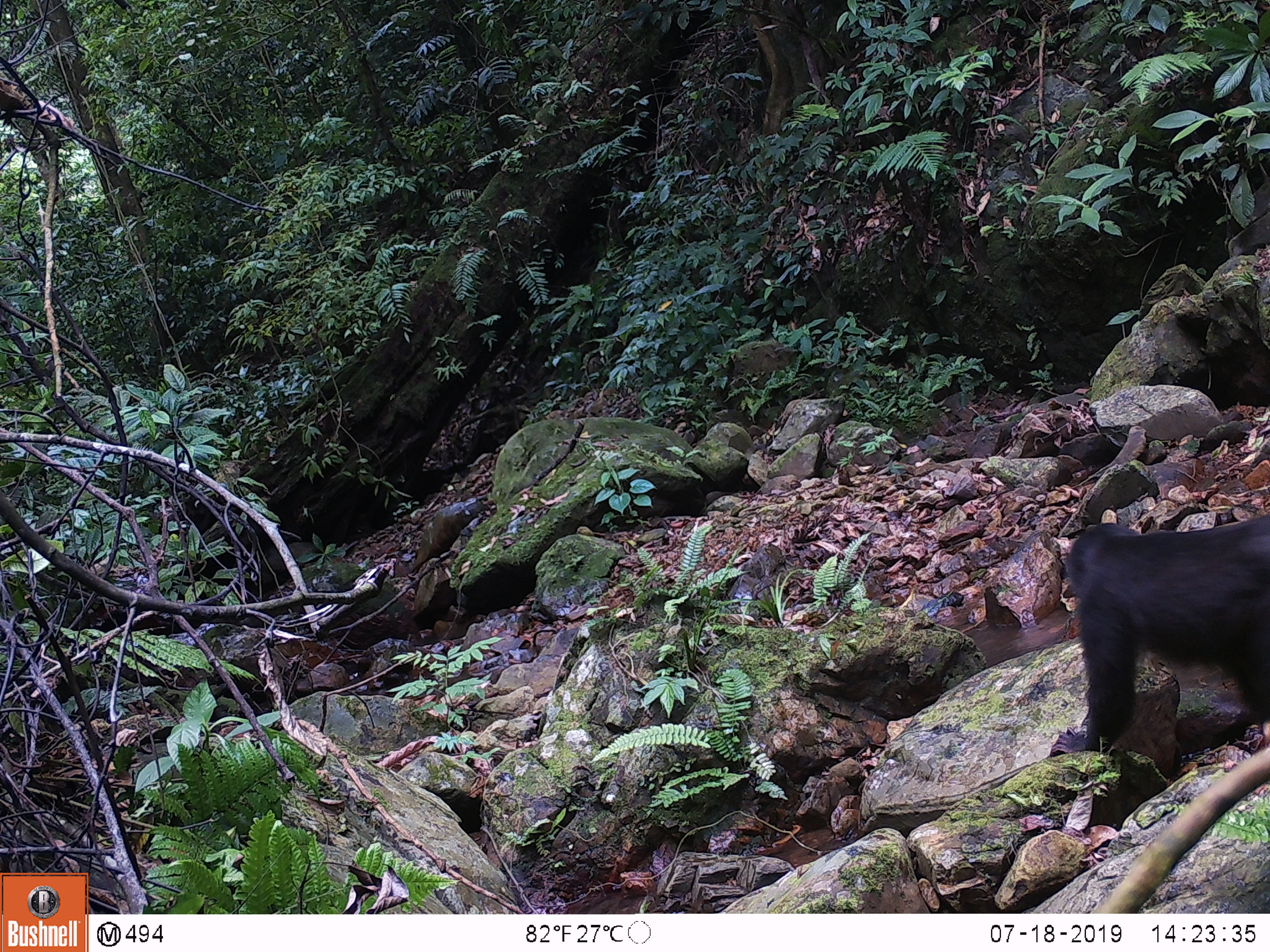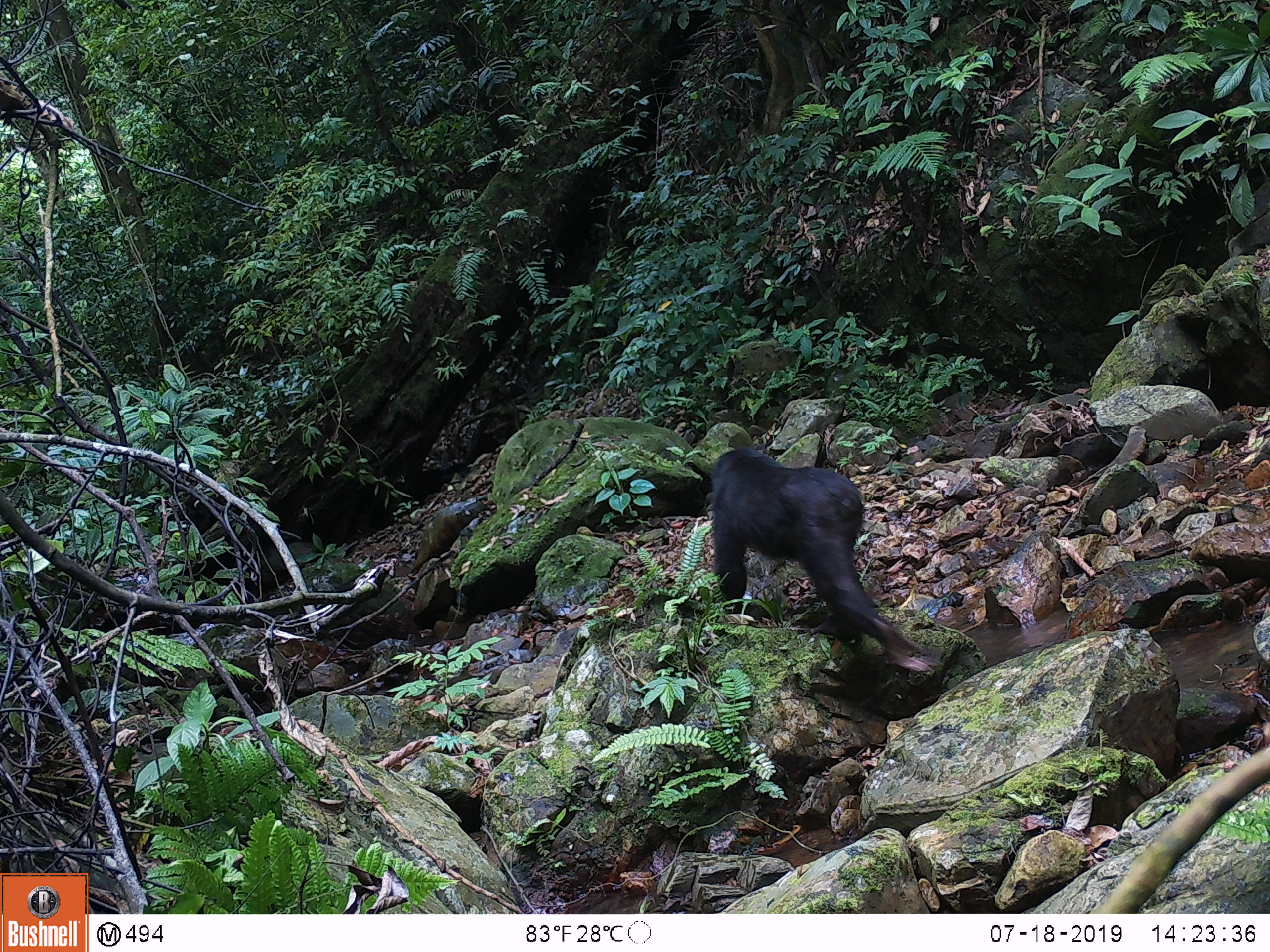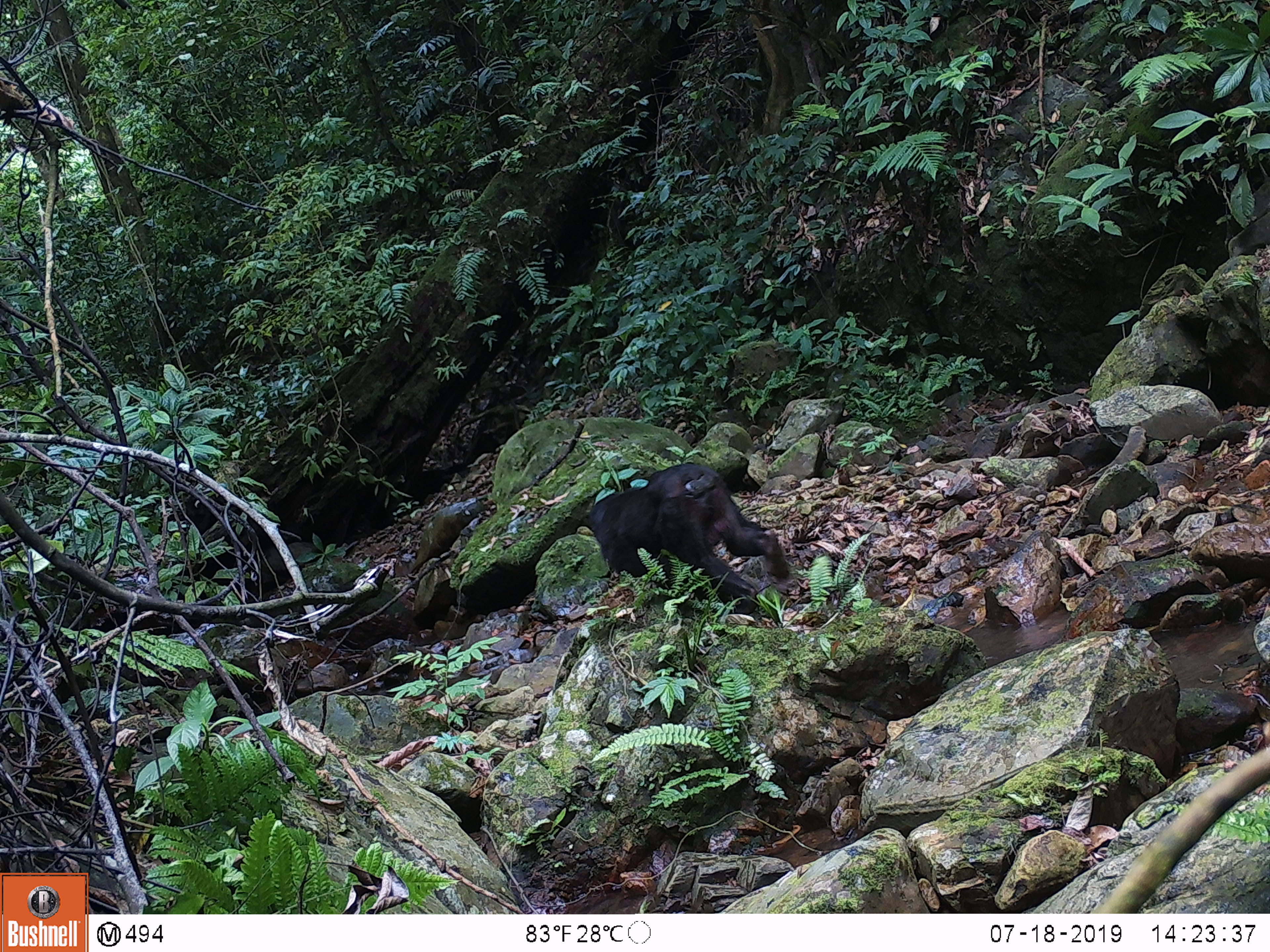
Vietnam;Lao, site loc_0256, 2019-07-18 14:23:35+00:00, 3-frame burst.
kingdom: Animalia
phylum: Chordata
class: Mammalia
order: Primates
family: Cercopithecidae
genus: Macaca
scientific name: Macaca arctoides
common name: stump-tailed macaque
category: stump tailed macaque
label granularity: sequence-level